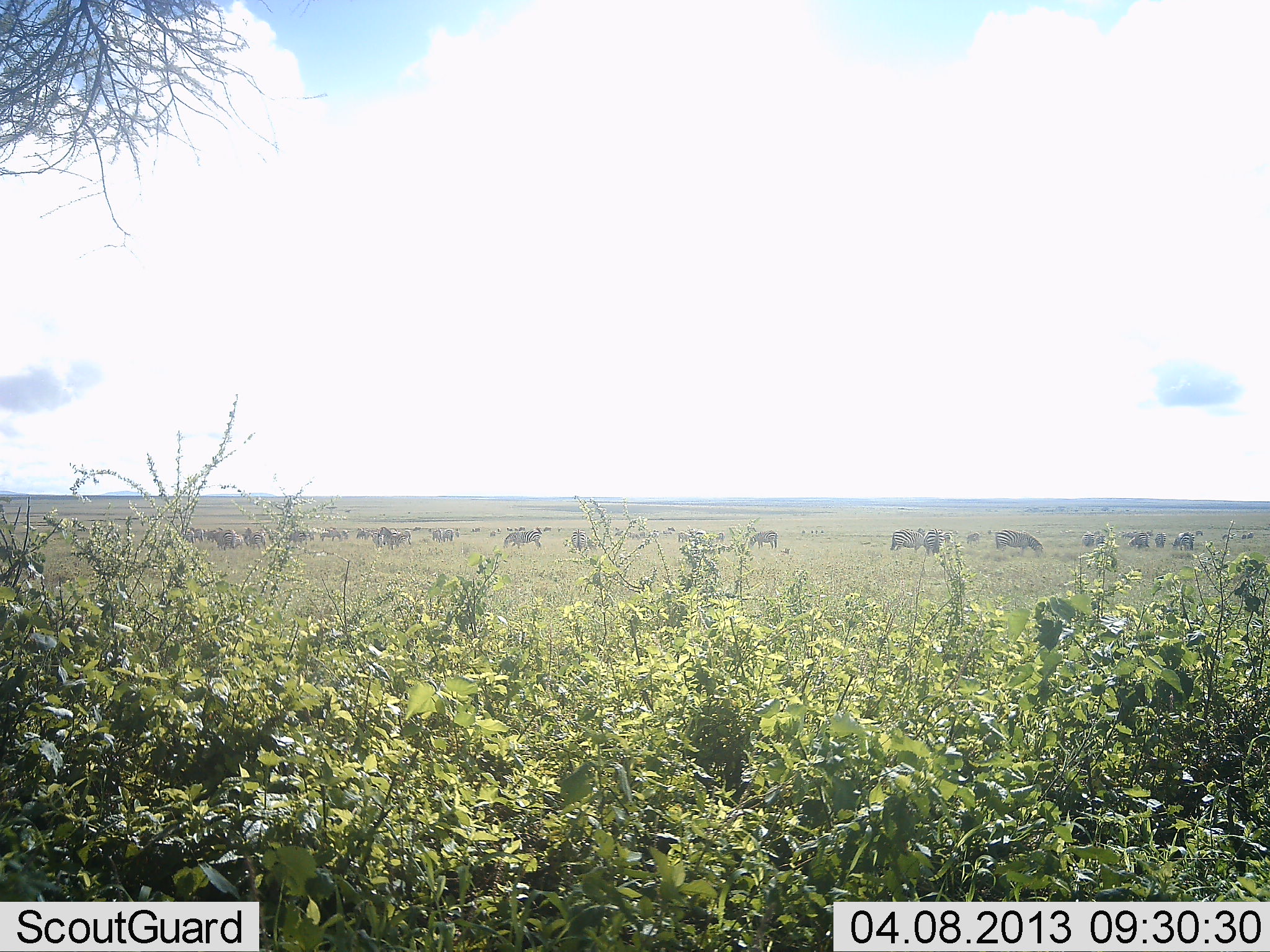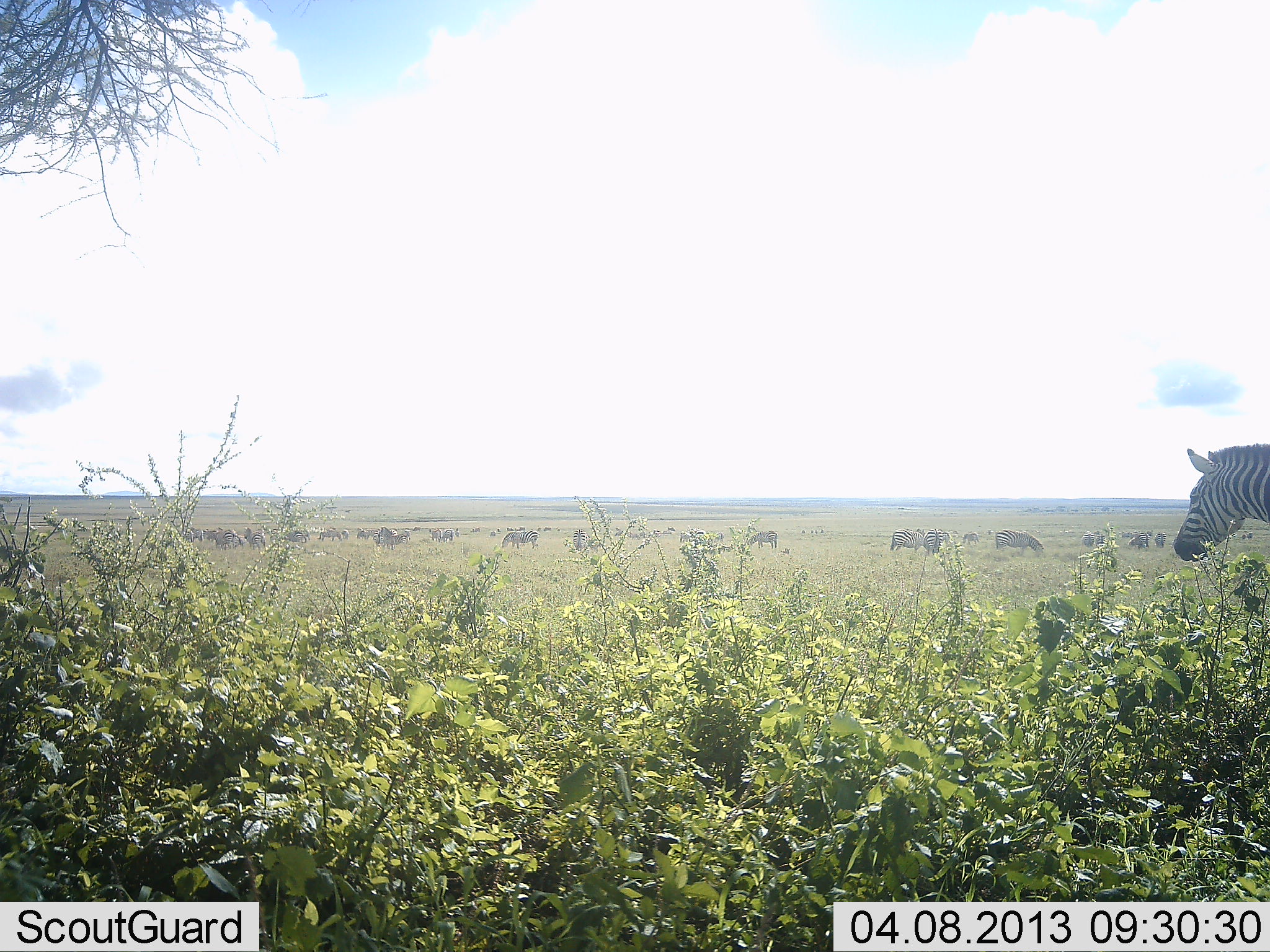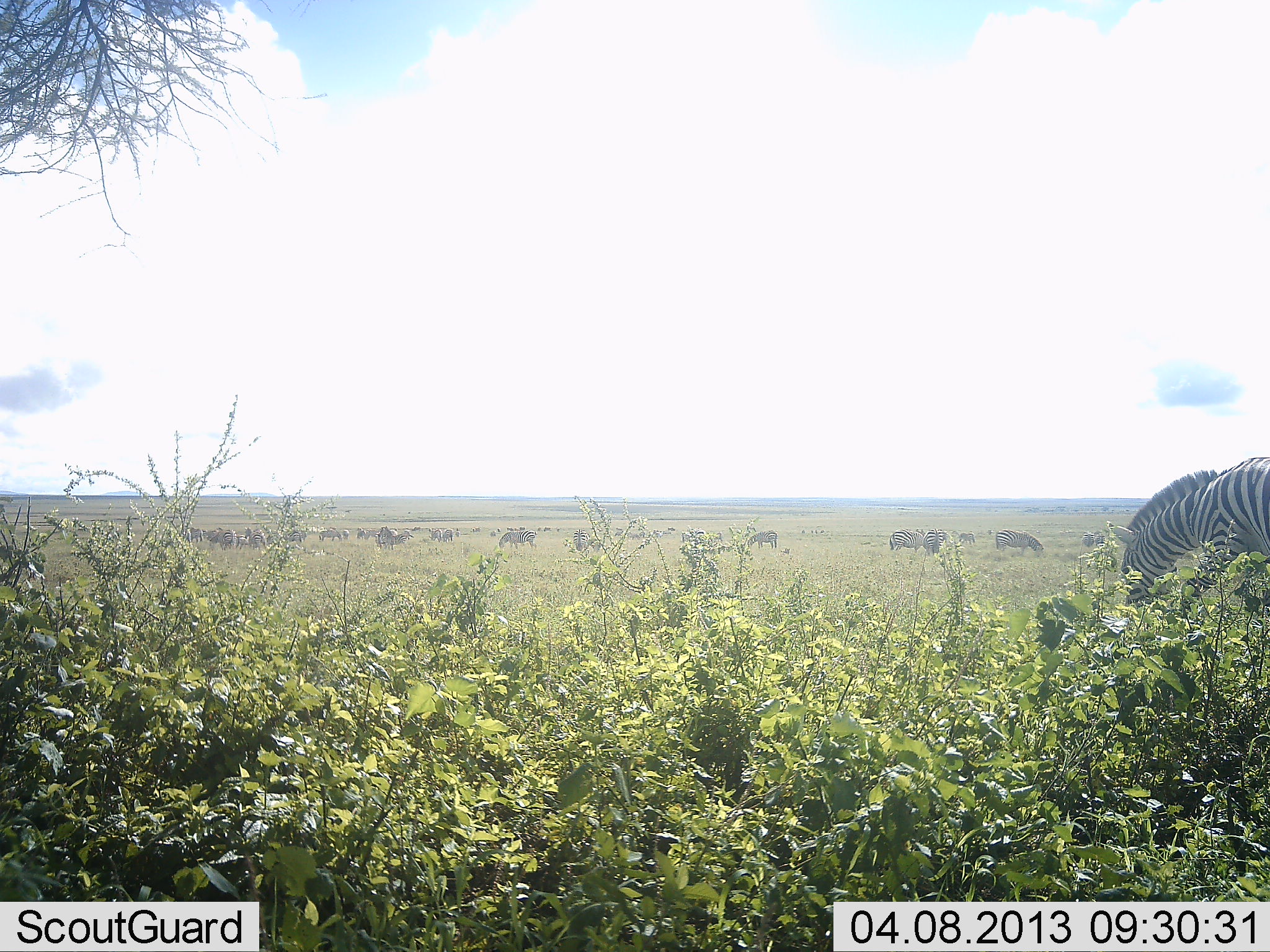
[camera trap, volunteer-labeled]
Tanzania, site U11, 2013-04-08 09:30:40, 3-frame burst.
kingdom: Animalia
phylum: Chordata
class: Mammalia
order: Perissodactyla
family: Equidae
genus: Equus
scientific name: Equus quagga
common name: plains zebra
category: zebra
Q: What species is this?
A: Zebra (plains zebra) (Equus quagga).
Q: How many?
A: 11-50.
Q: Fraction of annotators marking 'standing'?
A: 54%.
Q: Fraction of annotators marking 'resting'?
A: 5%.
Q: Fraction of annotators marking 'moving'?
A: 57%.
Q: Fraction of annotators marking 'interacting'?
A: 5%.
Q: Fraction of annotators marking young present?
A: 3%.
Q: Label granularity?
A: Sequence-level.